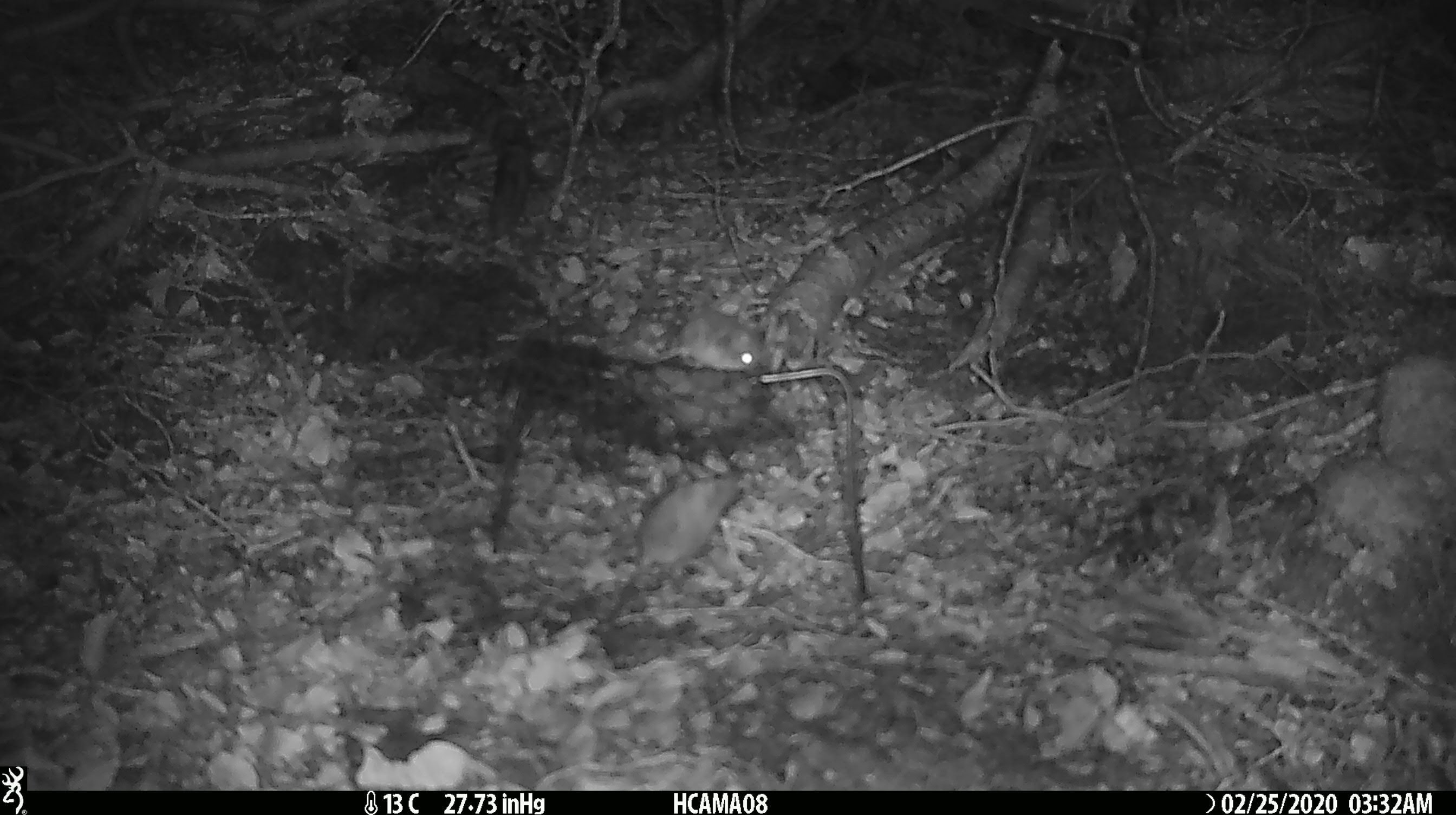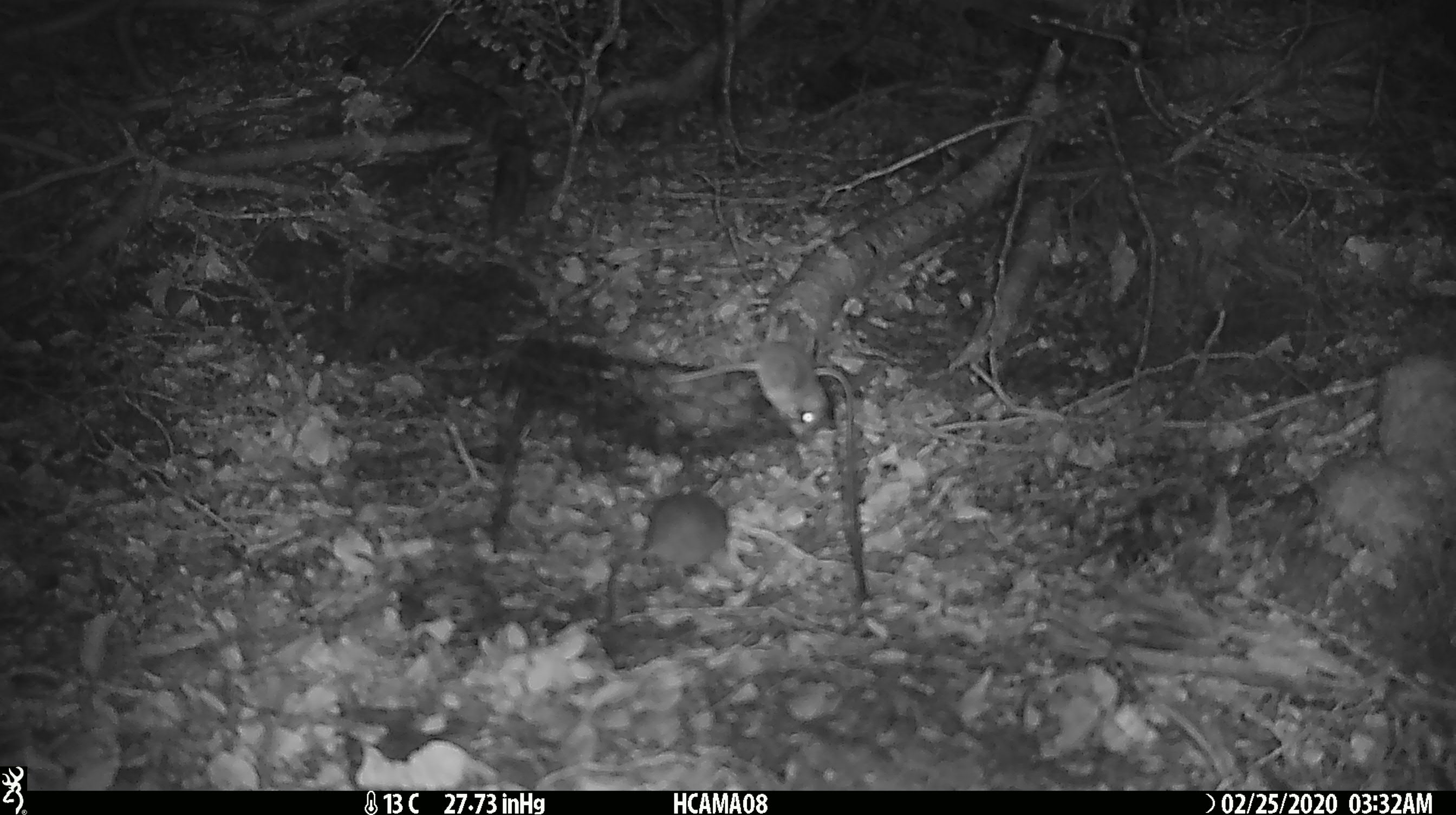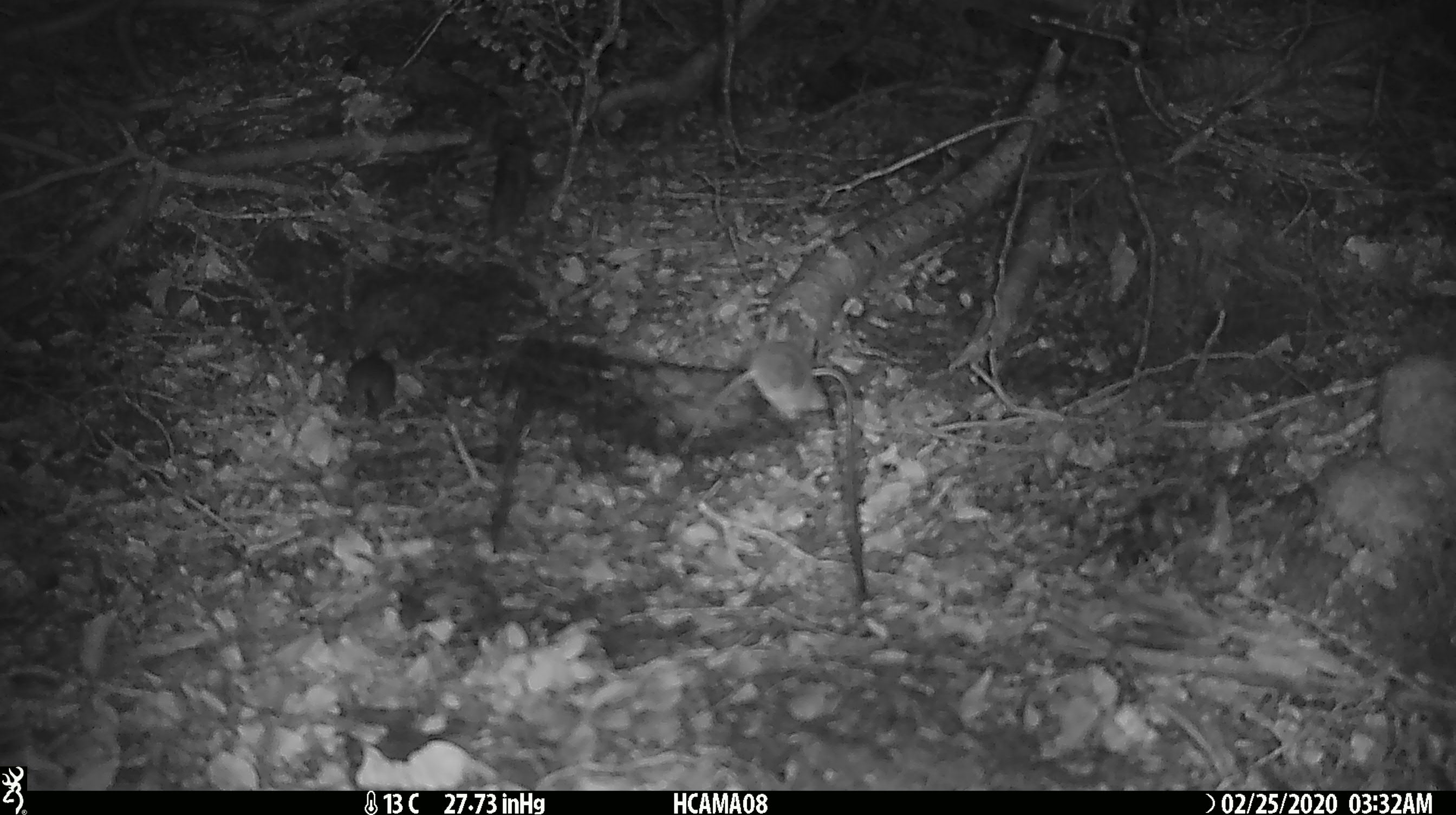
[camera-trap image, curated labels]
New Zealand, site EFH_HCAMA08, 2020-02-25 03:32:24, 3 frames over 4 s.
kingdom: Animalia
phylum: Chordata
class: Mammalia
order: Rodentia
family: Muridae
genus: Mus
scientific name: Mus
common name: mouse